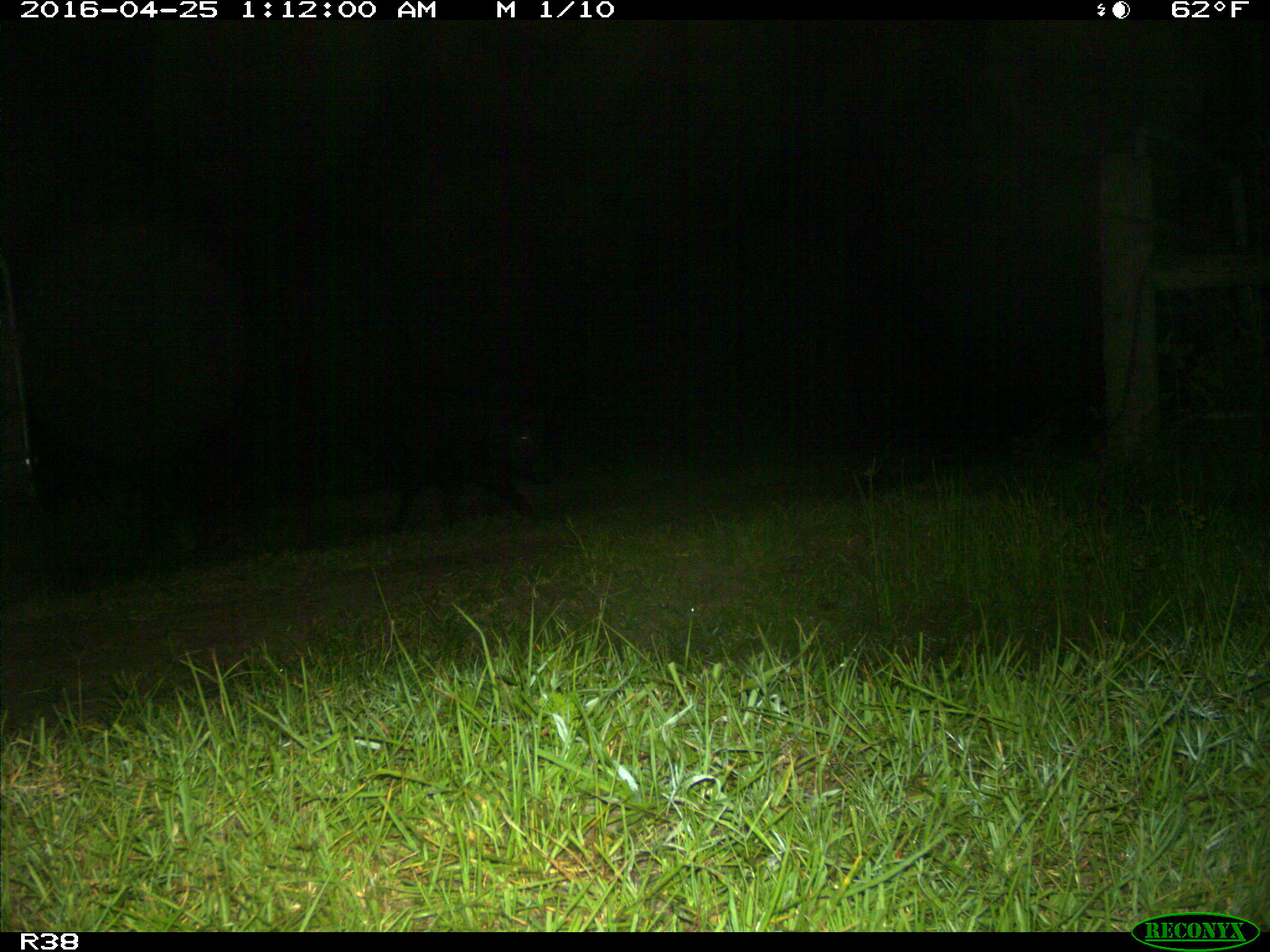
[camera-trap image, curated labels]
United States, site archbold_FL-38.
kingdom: Animalia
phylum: Chordata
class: Mammalia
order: Artiodactyla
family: Suidae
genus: Sus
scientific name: Sus scrofa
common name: wild boar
Sus scrofa (wild boar).